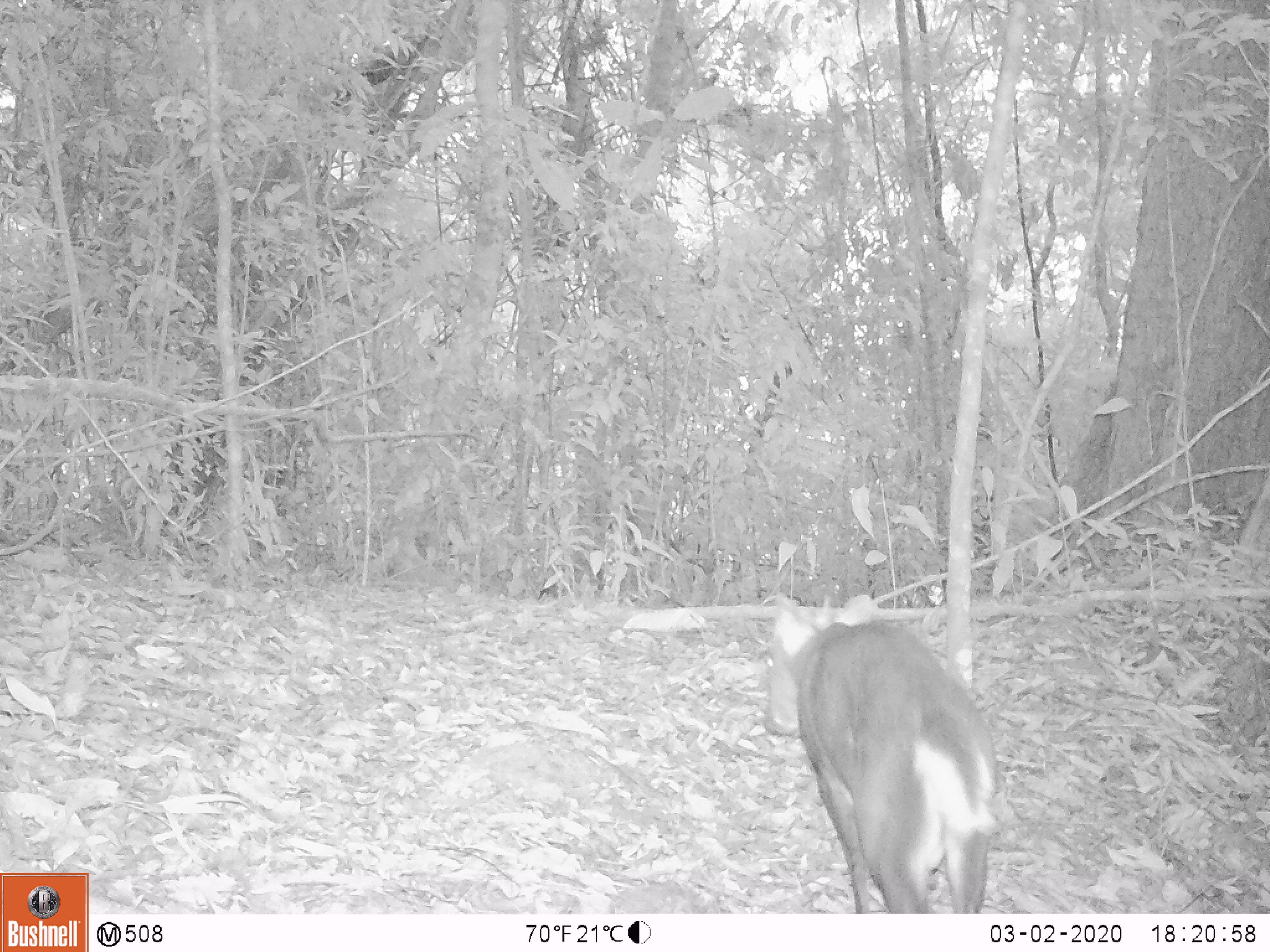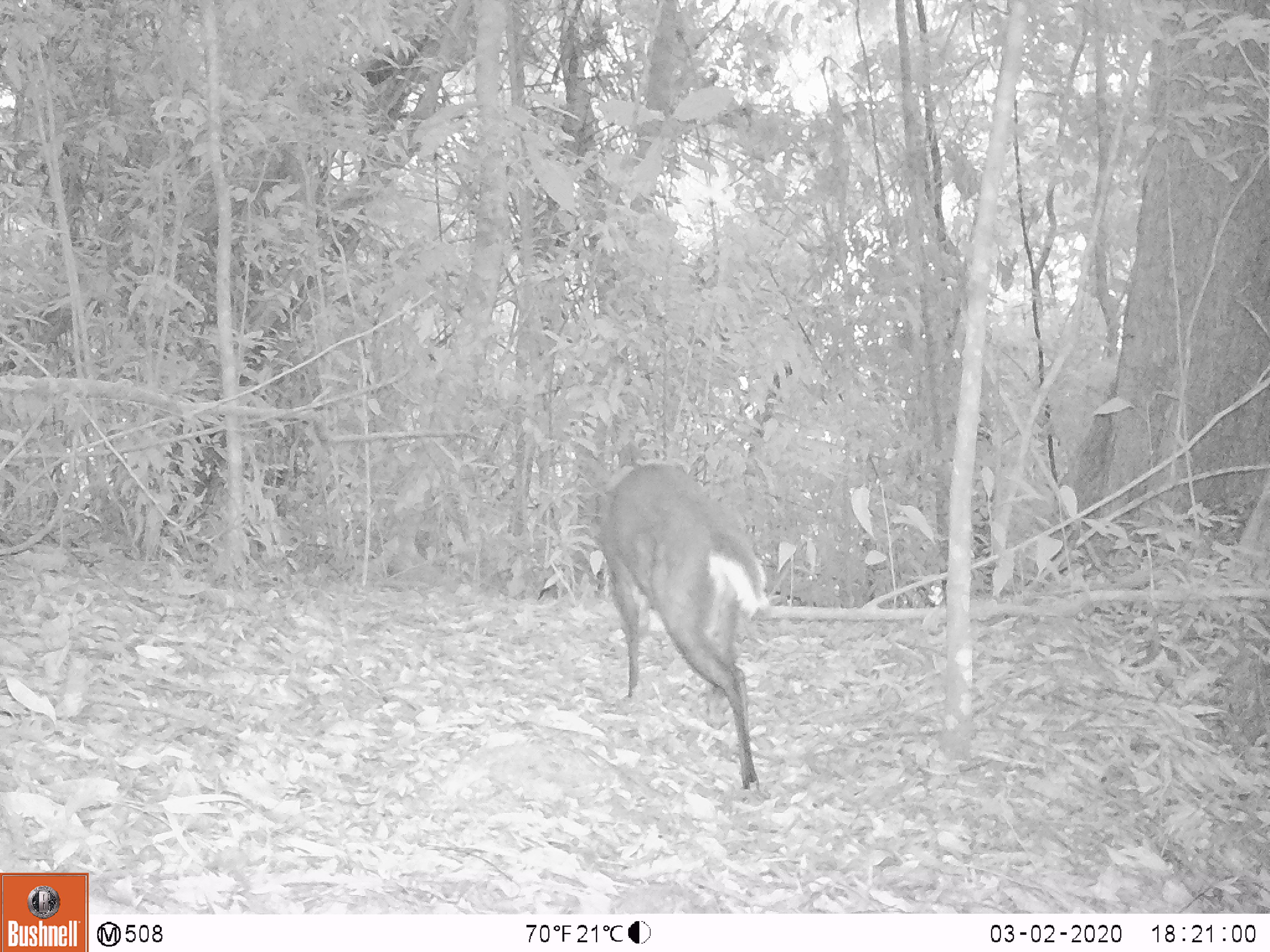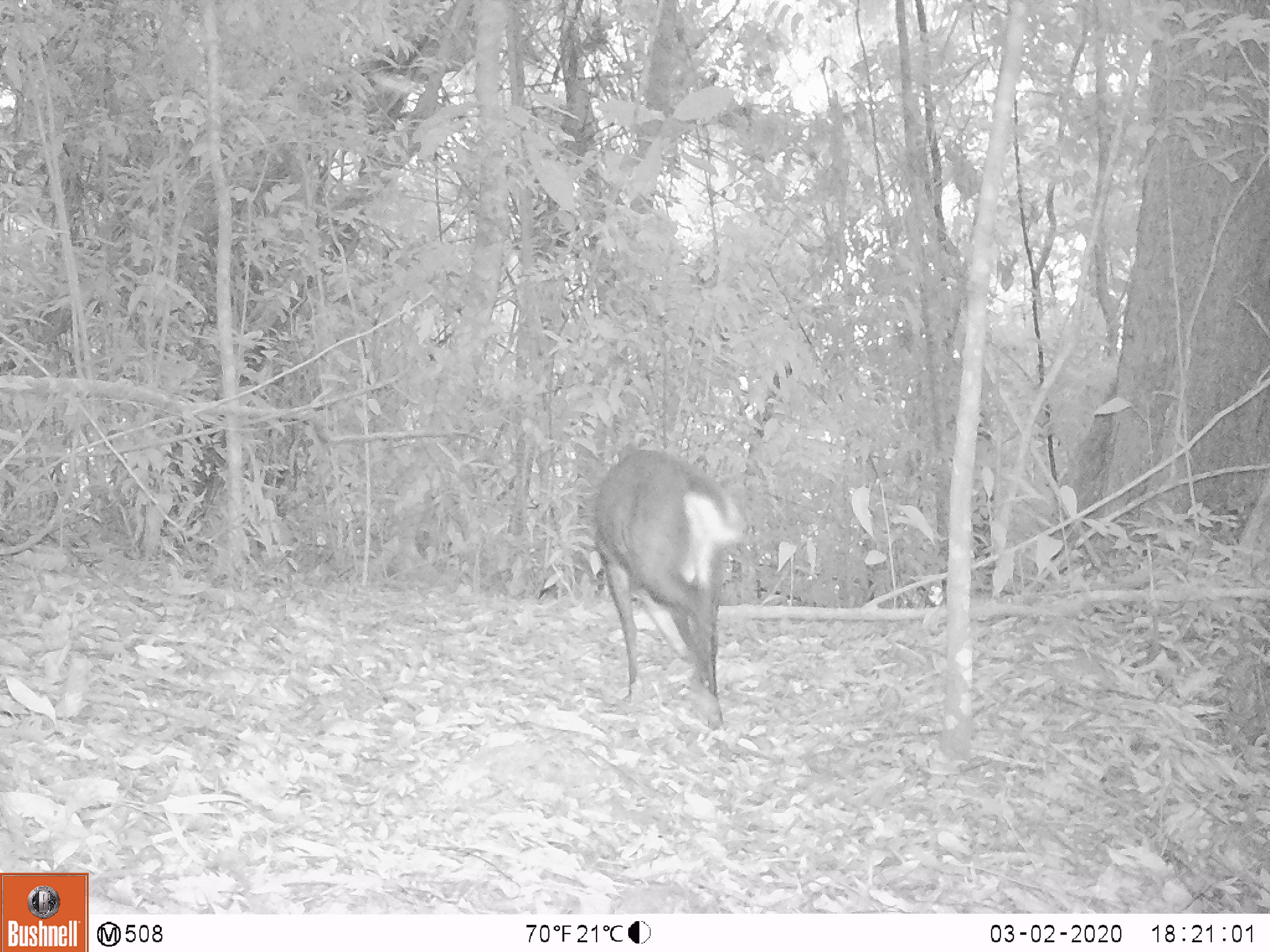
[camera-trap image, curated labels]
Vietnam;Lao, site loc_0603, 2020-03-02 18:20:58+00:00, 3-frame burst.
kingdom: Animalia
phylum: Chordata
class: Mammalia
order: Artiodactyla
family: Cervidae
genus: Muntiacus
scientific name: Muntiacus rooseveltorum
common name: roosevelt's muntjac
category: roosevelts muntjac group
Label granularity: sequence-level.